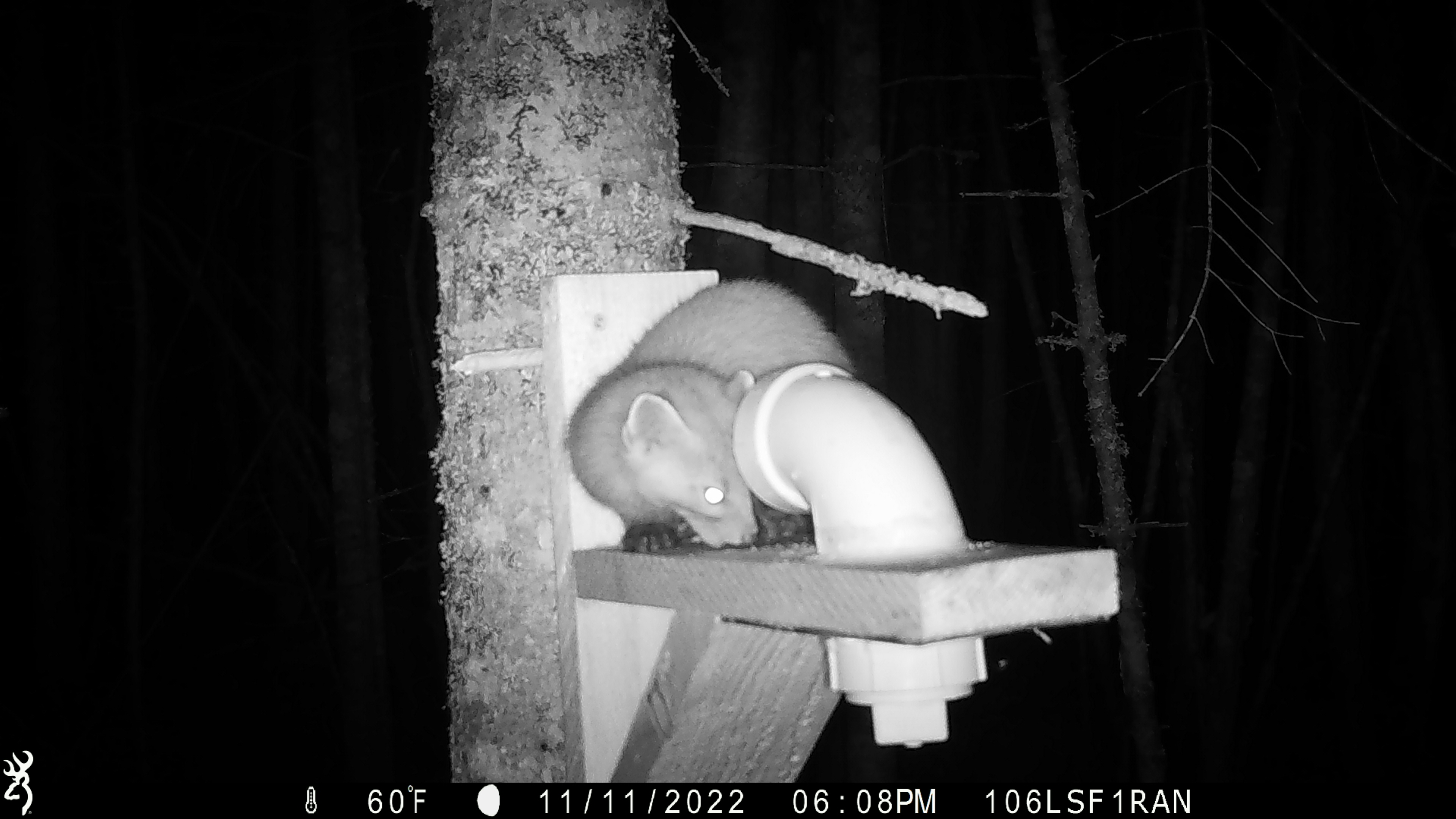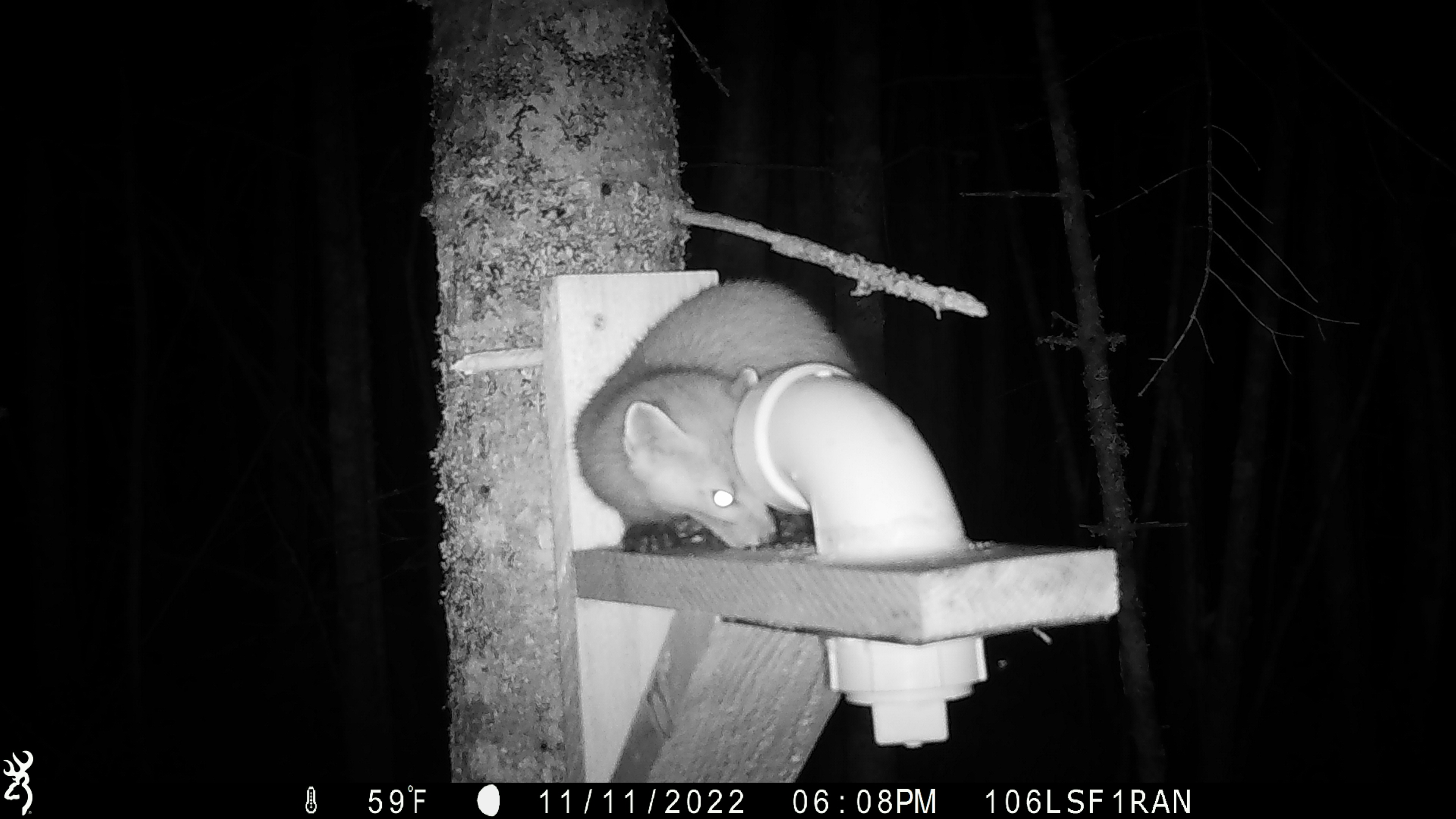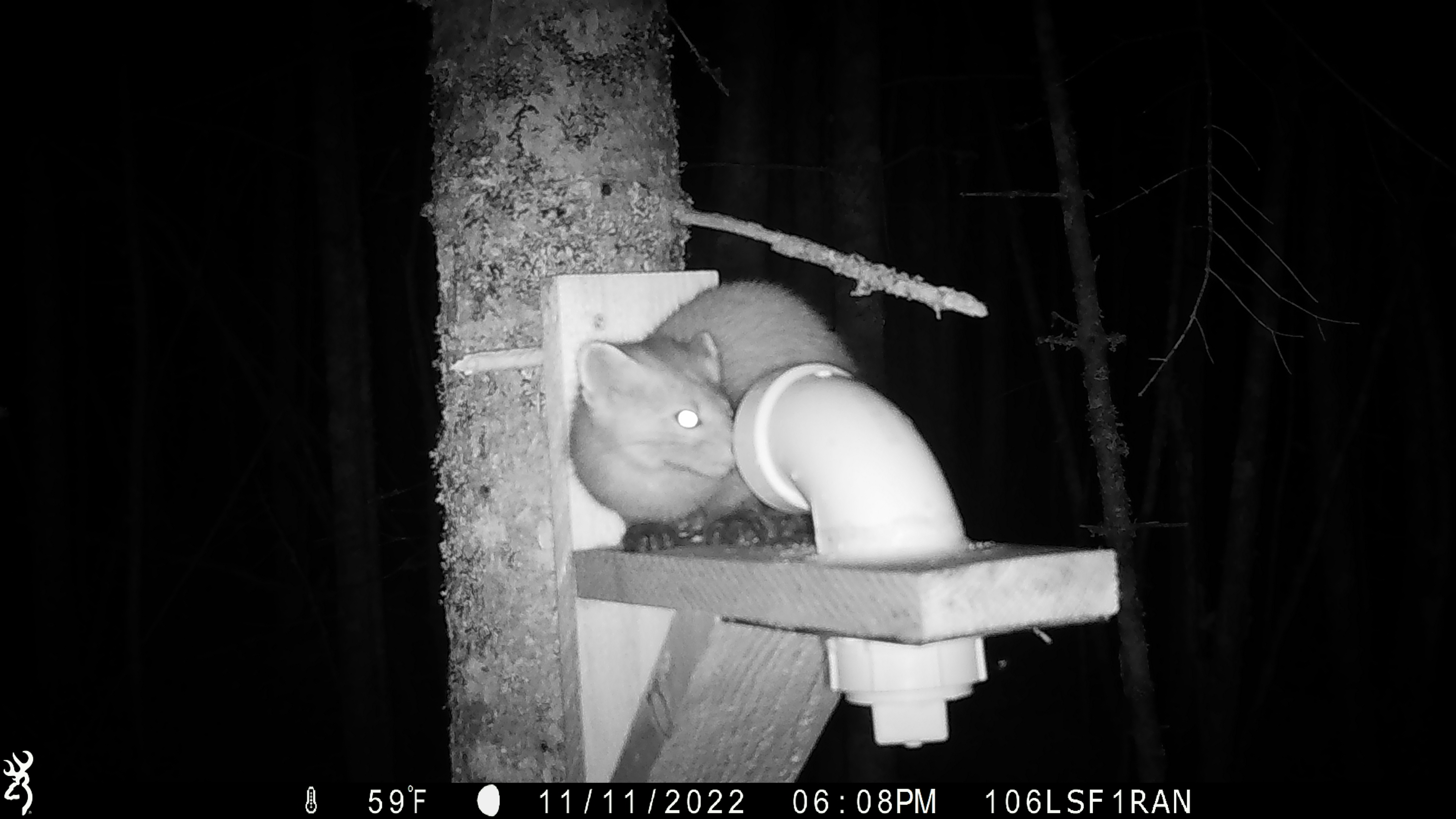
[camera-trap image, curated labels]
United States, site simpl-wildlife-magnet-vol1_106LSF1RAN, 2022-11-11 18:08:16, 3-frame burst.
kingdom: Animalia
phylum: Chordata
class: Mammalia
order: Carnivora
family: Mustelidae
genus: Martes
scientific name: Martes americana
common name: american marten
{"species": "american marten (Martes americana)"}